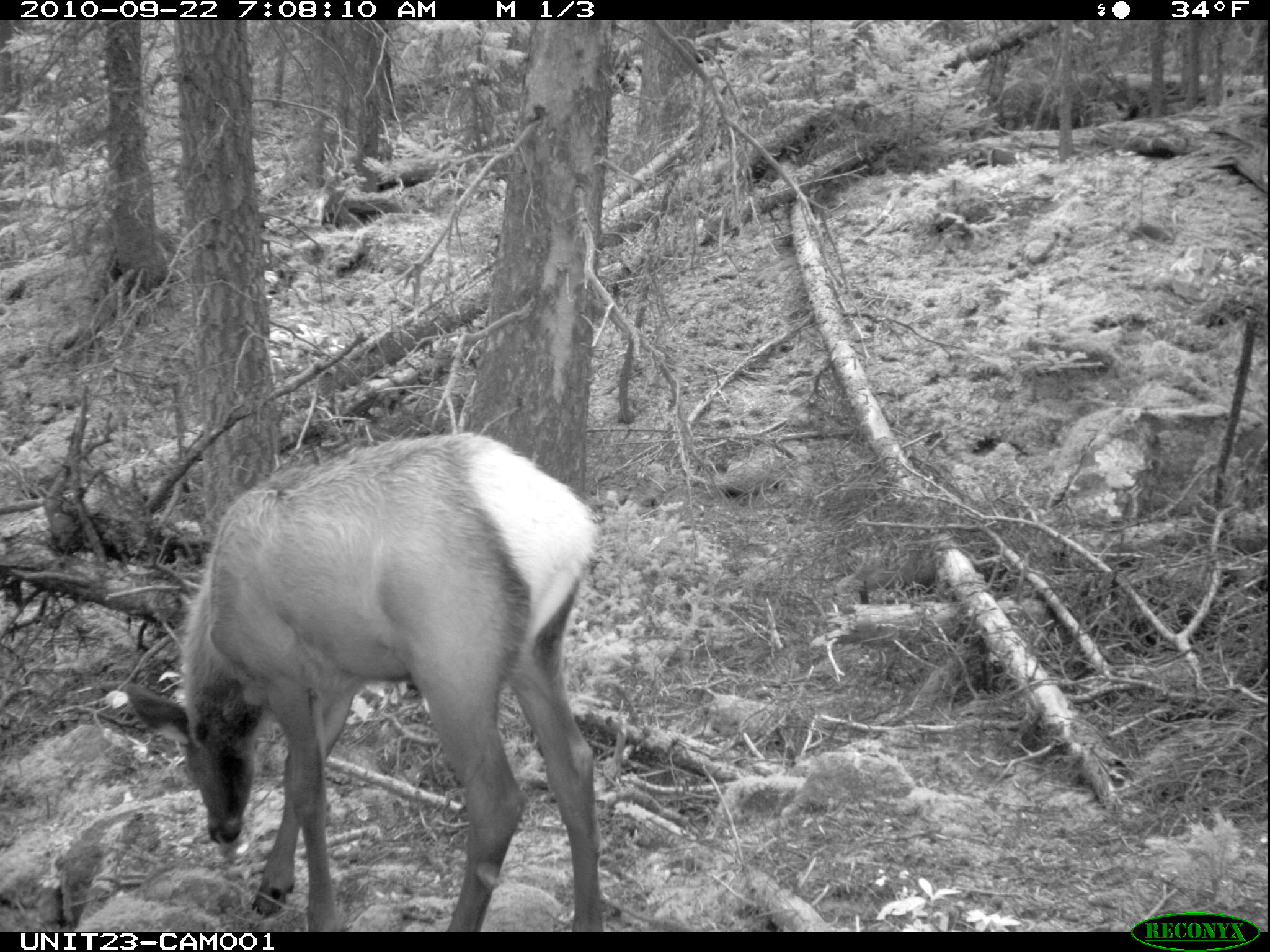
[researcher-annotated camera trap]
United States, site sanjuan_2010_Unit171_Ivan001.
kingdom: Animalia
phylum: Chordata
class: Mammalia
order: Artiodactyla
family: Cervidae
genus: Cervus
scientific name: Cervus elaphus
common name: red deer